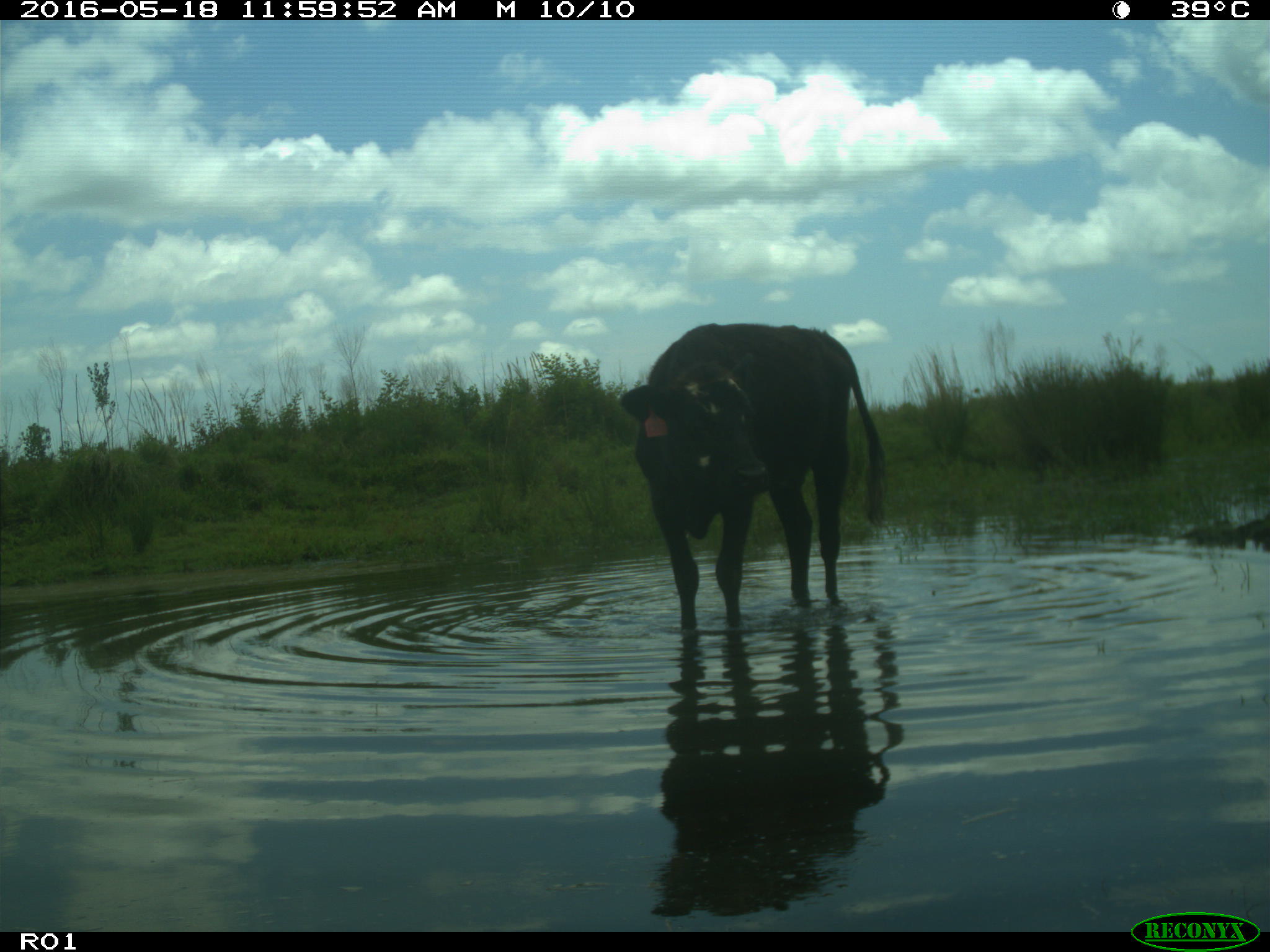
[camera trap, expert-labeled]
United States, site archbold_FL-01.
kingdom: Animalia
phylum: Chordata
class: Mammalia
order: Artiodactyla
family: Bovidae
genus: Bos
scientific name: Bos taurus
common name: domestic cow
Bos taurus (domestic cow).